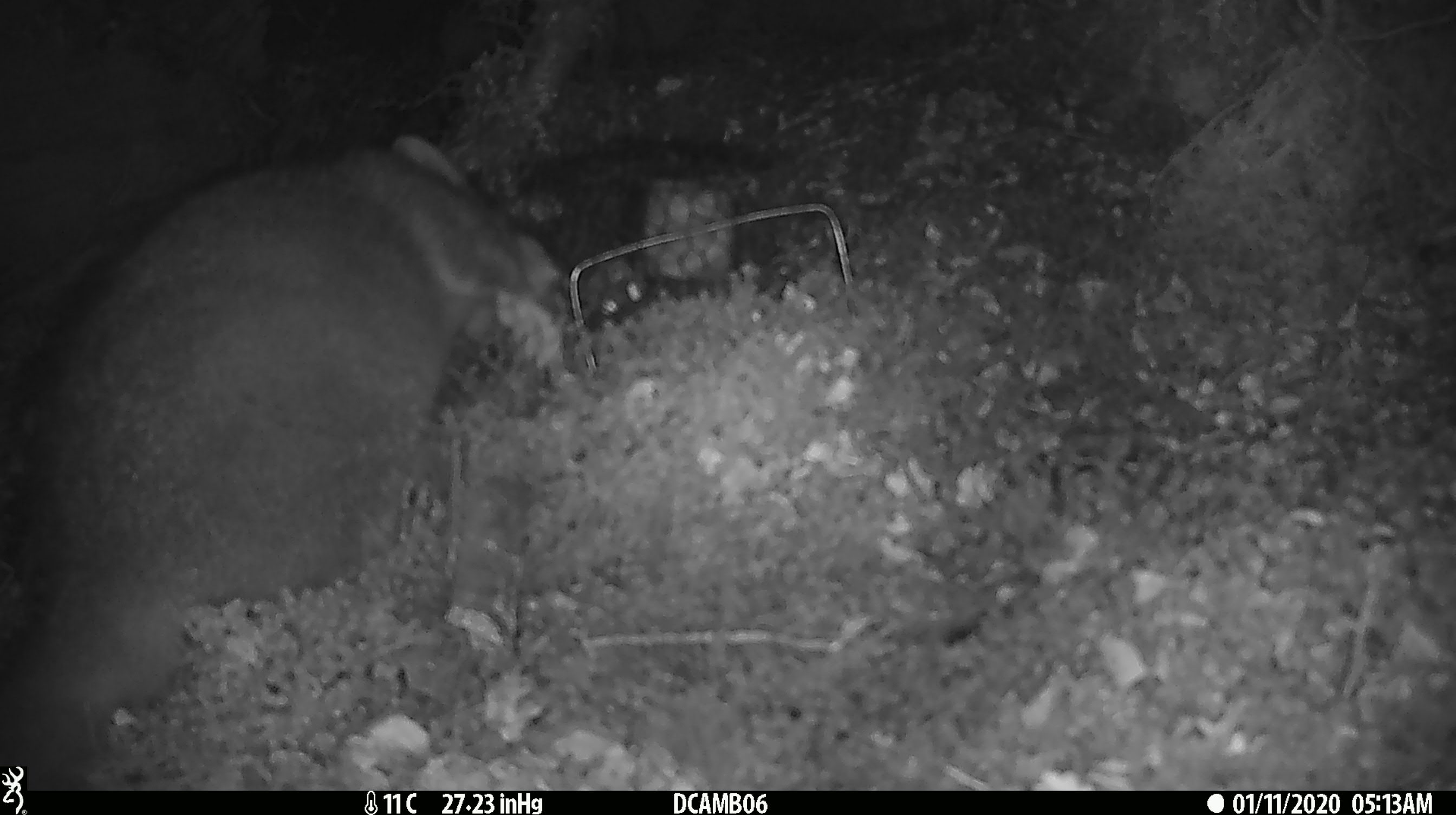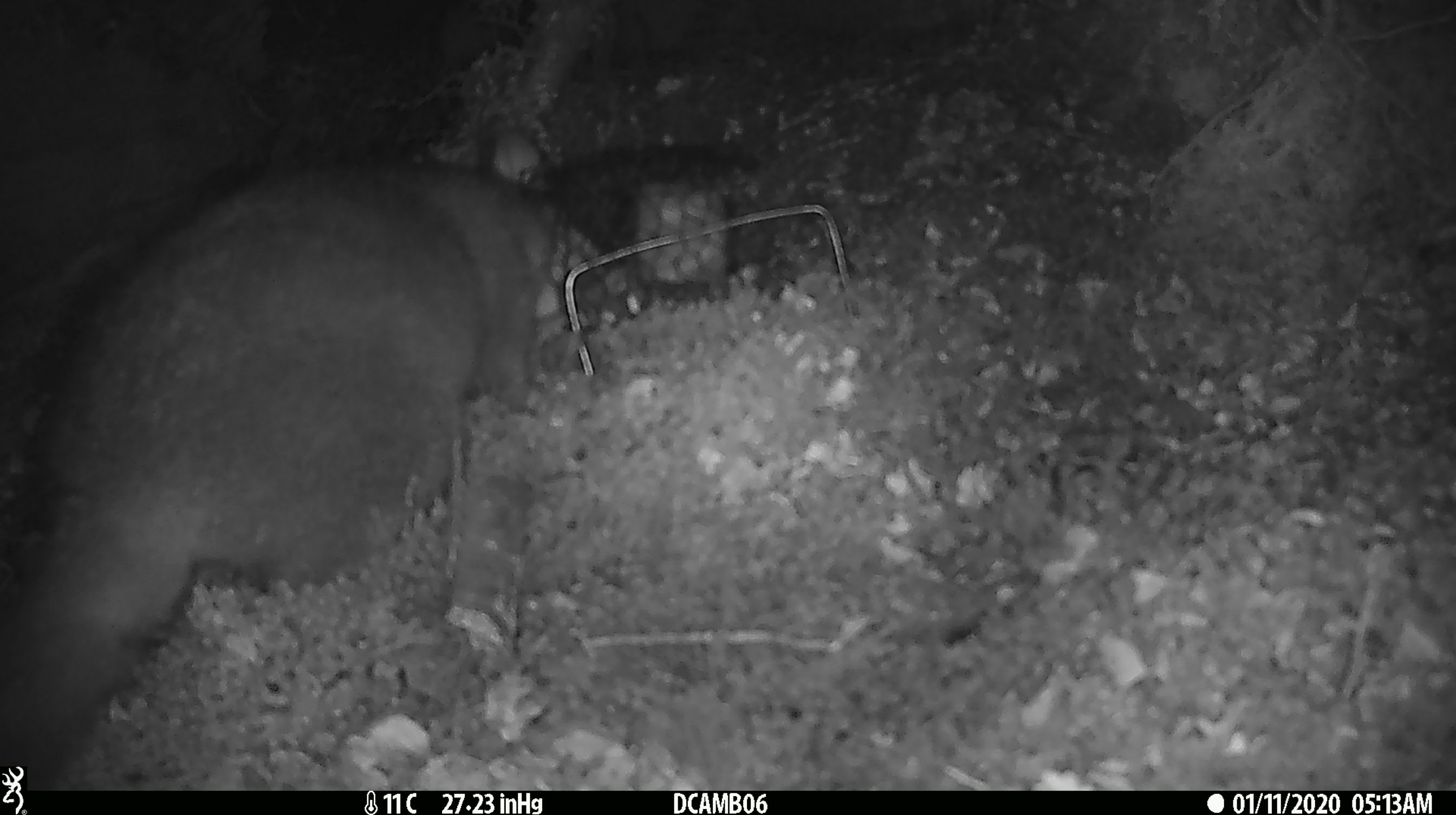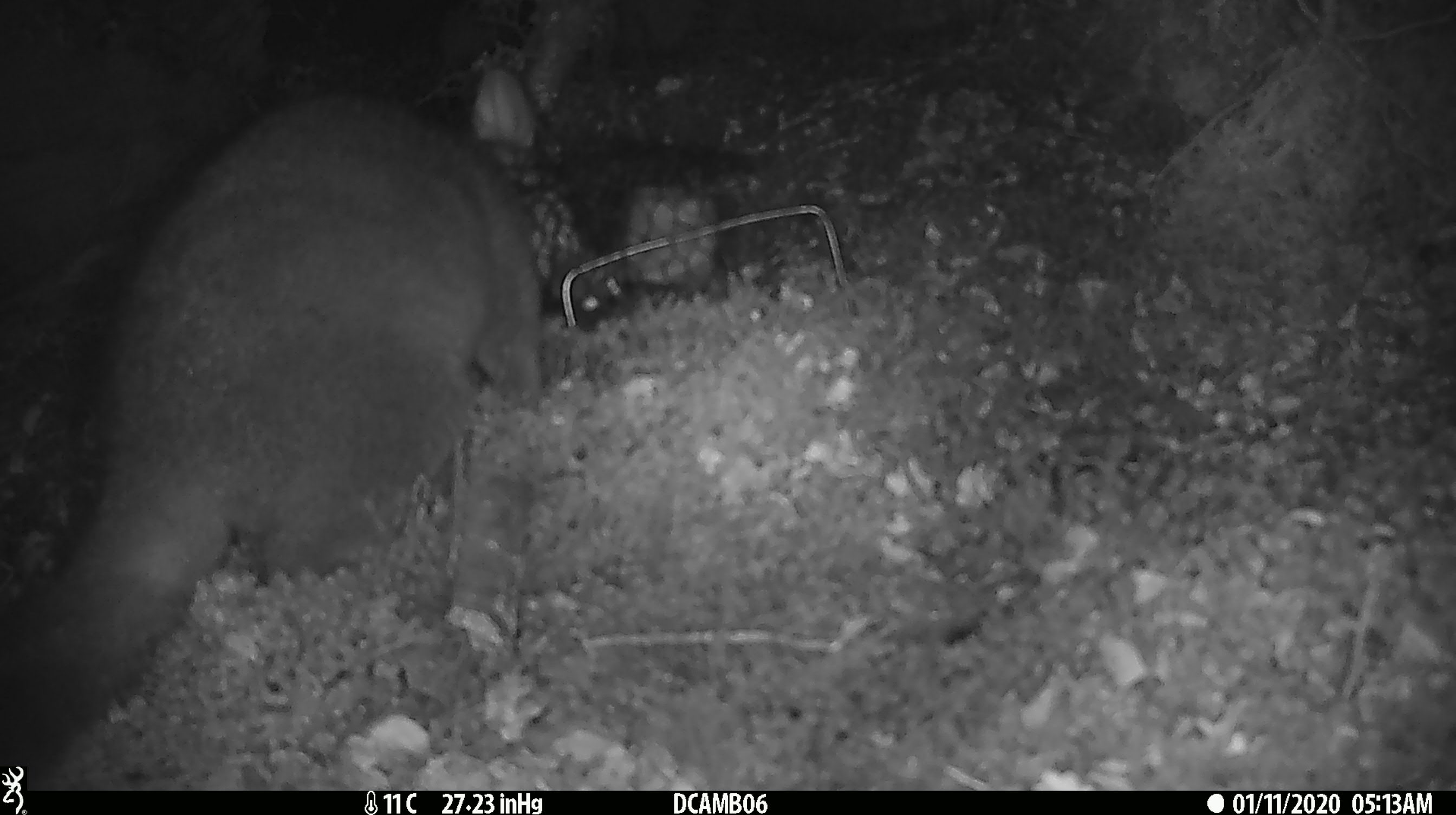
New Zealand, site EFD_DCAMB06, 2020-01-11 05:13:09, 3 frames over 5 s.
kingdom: Animalia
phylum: Chordata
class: Mammalia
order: Diprotodontia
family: Phalangeridae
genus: Trichosurus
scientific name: Trichosurus vulpecula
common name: common brushtail possum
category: possum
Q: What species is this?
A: Possum (common brushtail possum) (Trichosurus vulpecula).